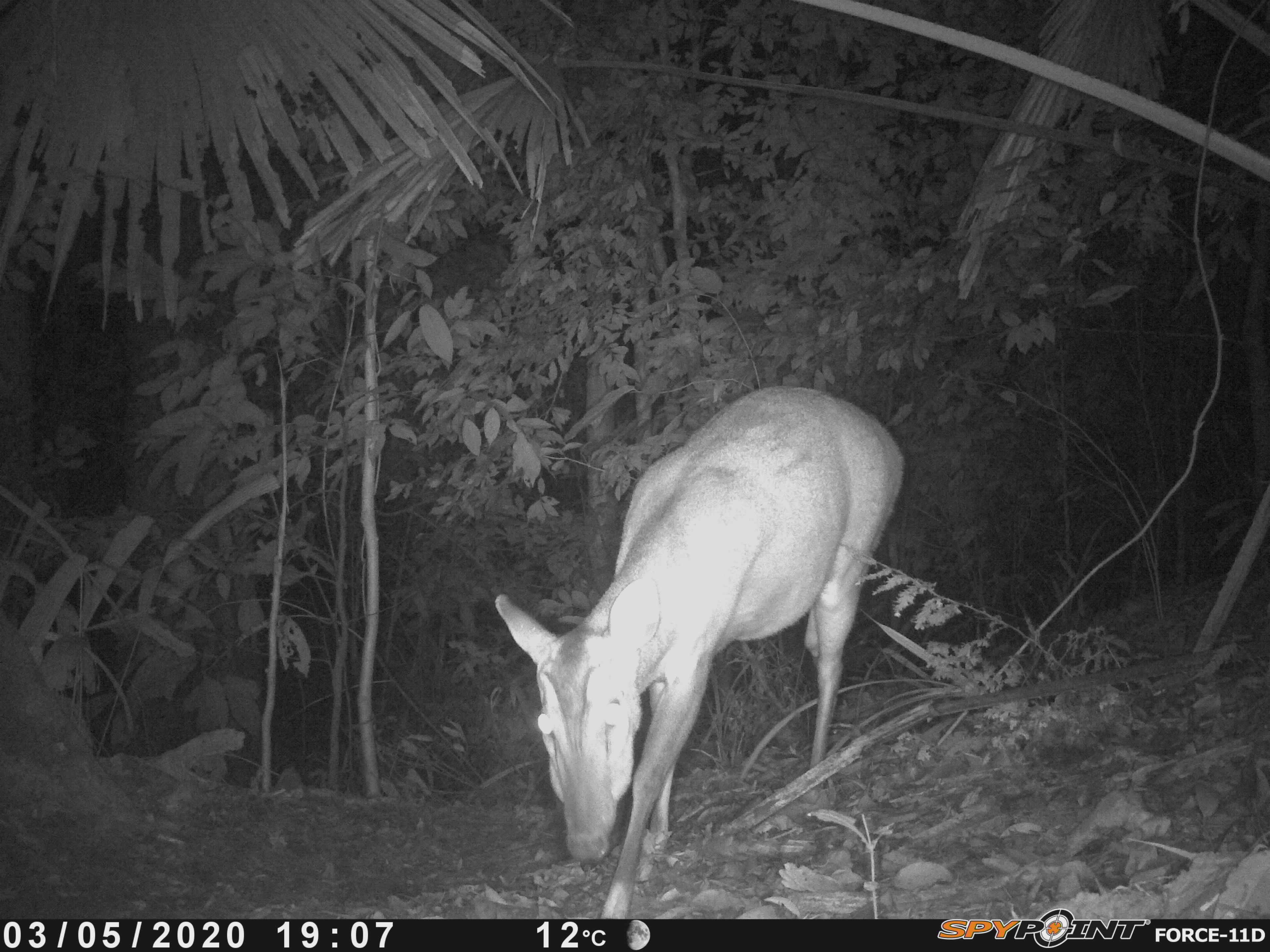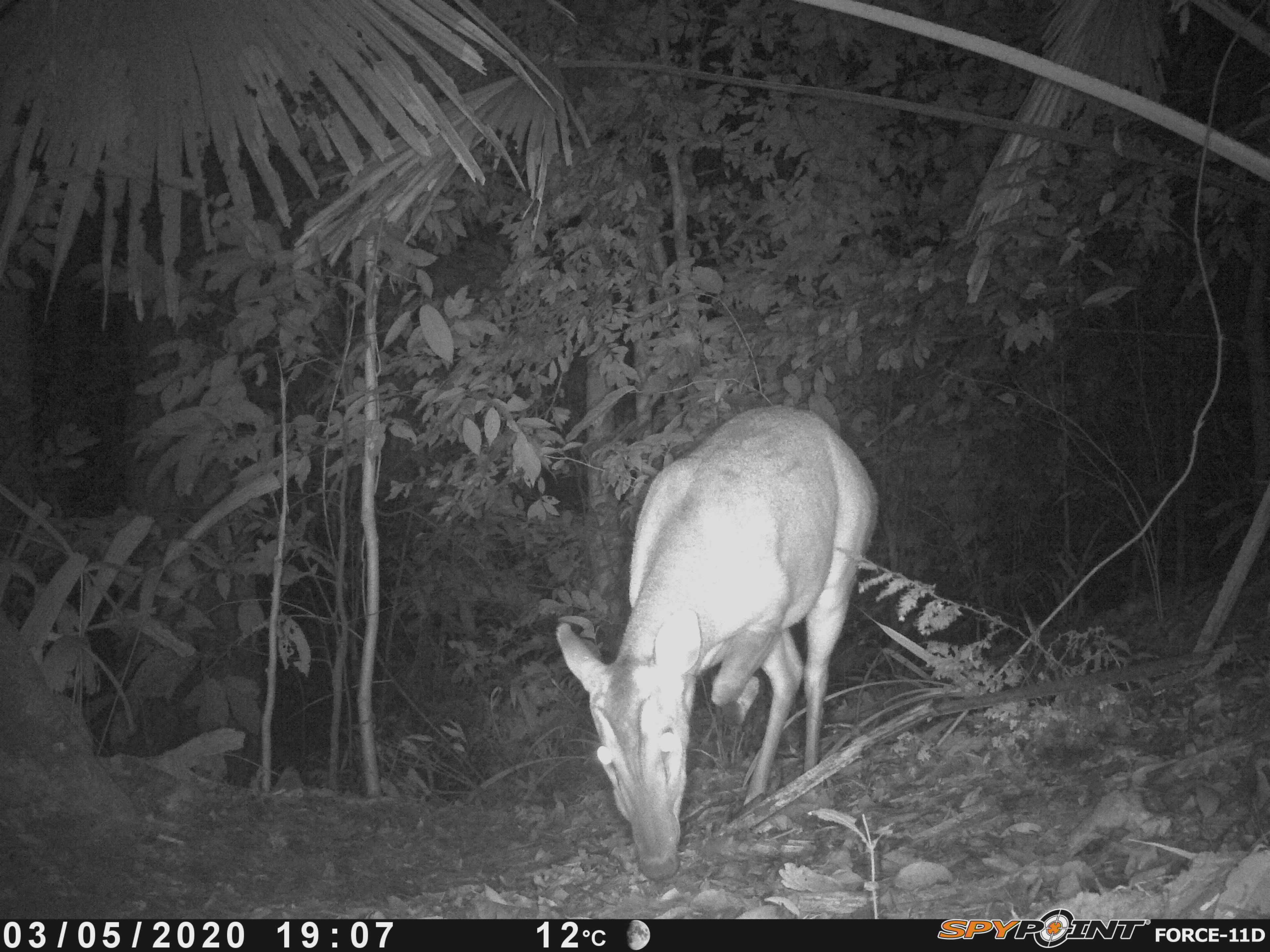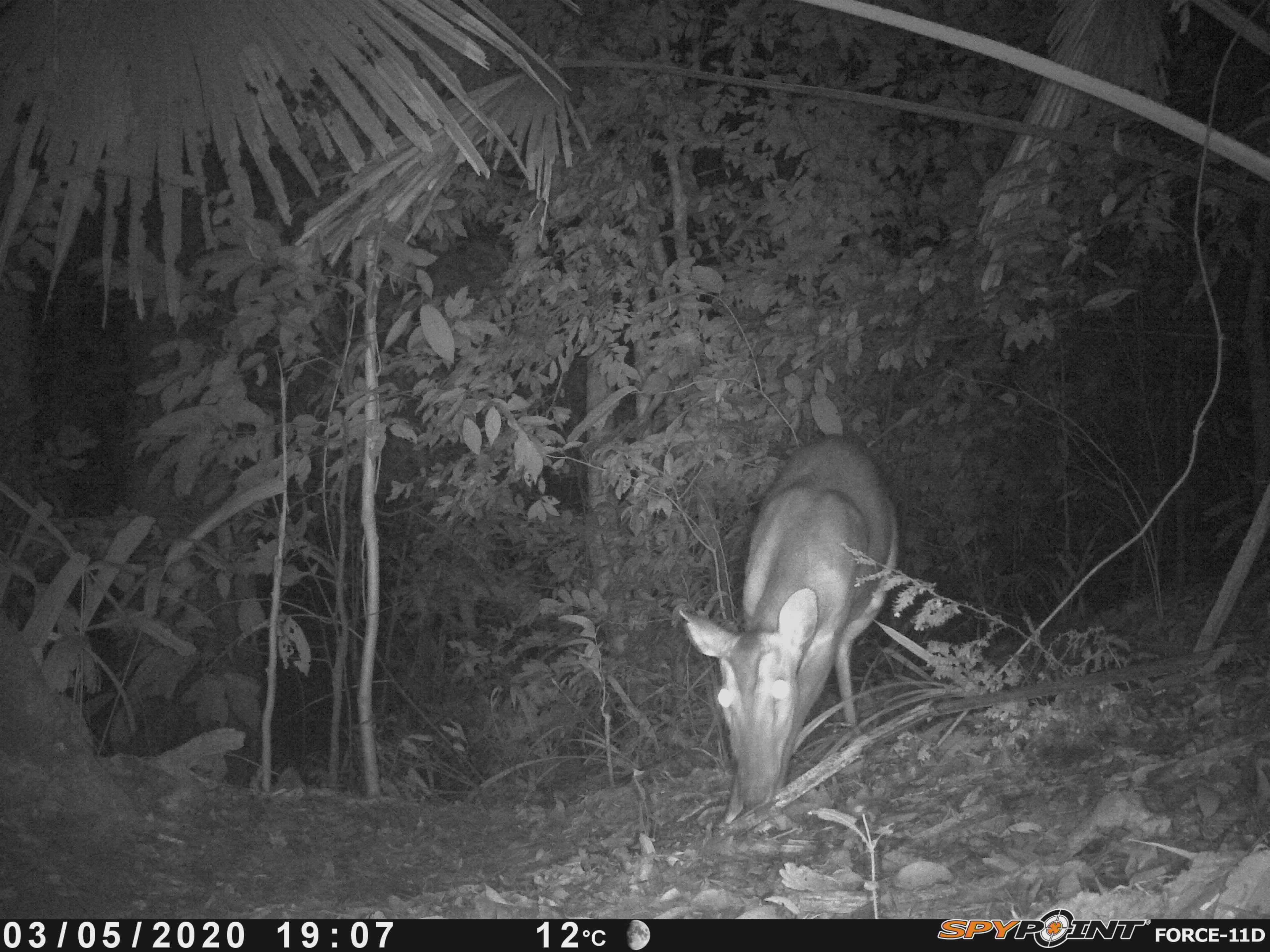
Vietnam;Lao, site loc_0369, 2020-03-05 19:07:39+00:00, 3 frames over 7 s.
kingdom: Animalia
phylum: Chordata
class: Mammalia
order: Artiodactyla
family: Cervidae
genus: Muntiacus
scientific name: Muntiacus vuquangensis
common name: large-antlered muntjac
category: large antlered muntjac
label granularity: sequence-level